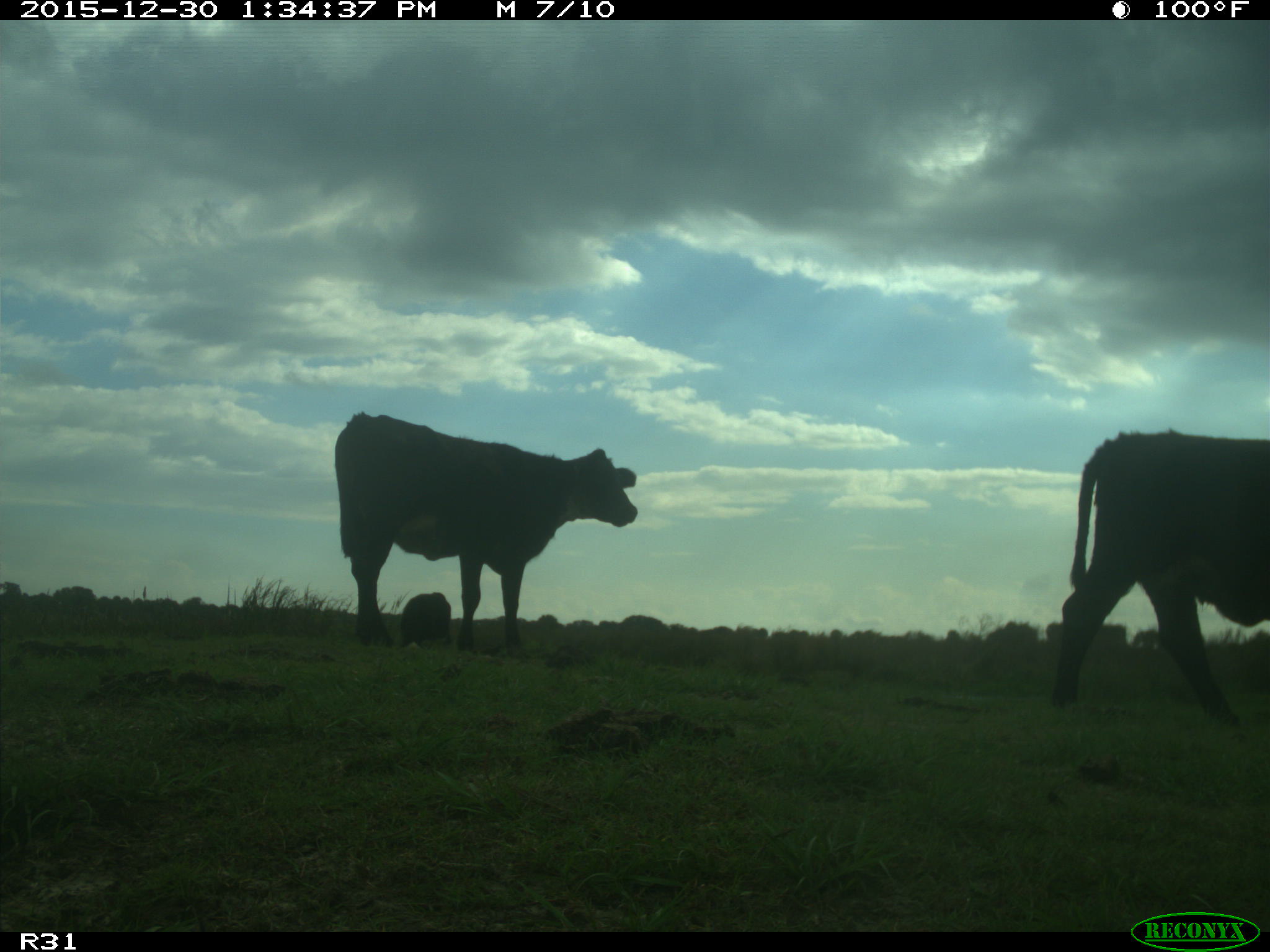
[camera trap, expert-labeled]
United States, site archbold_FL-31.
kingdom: Animalia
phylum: Chordata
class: Mammalia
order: Artiodactyla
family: Bovidae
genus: Bos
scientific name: Bos taurus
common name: domestic cow